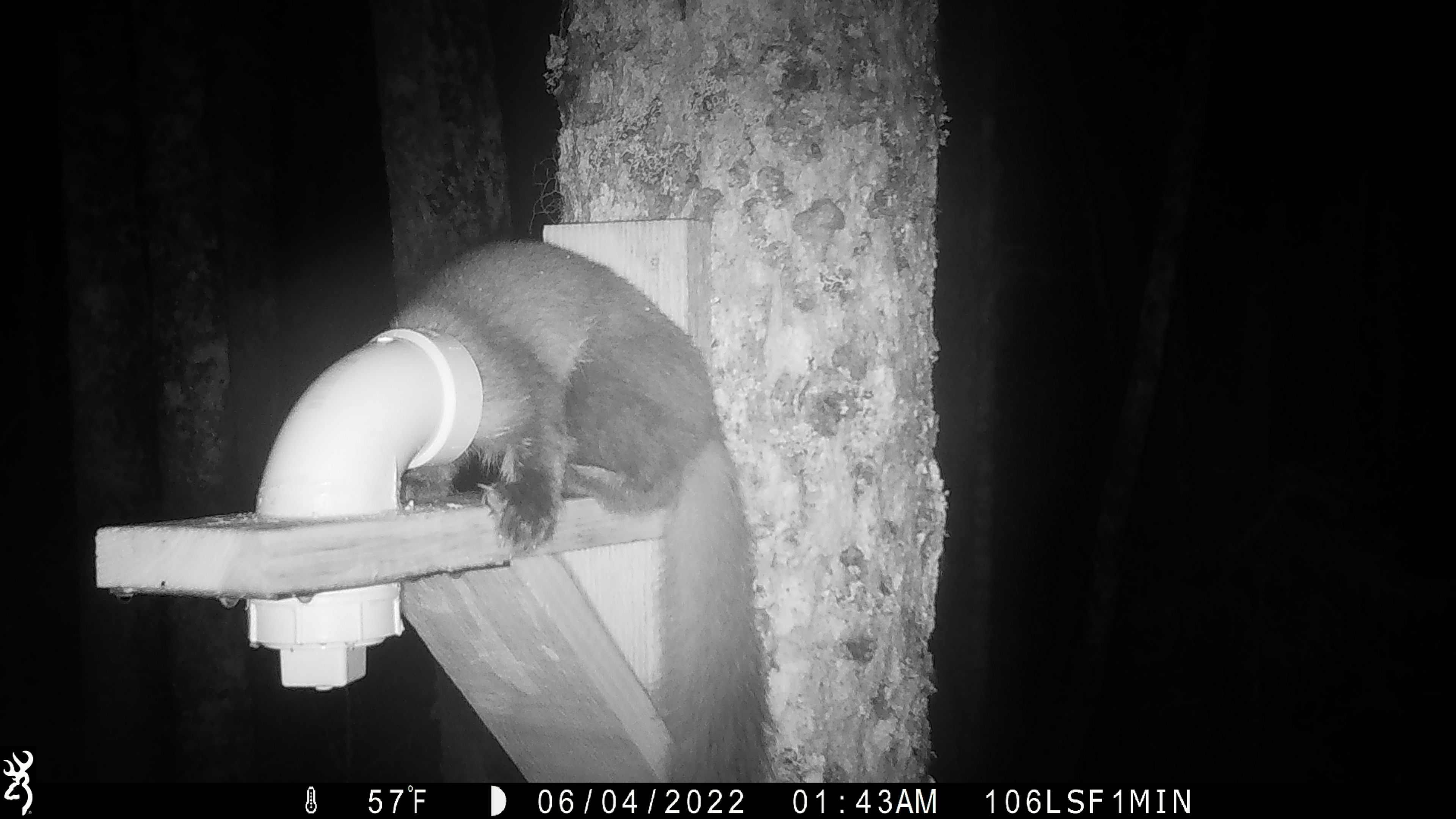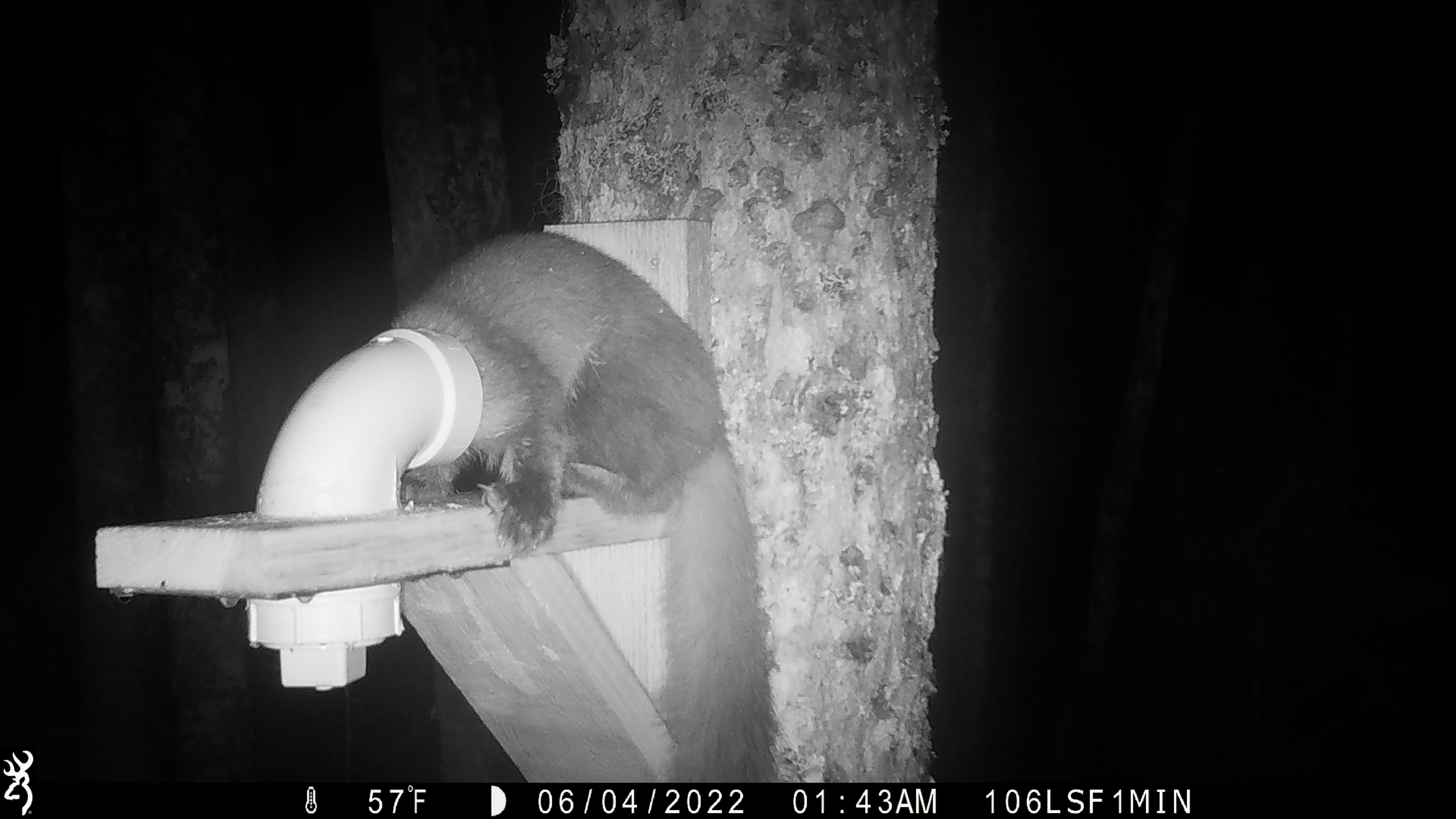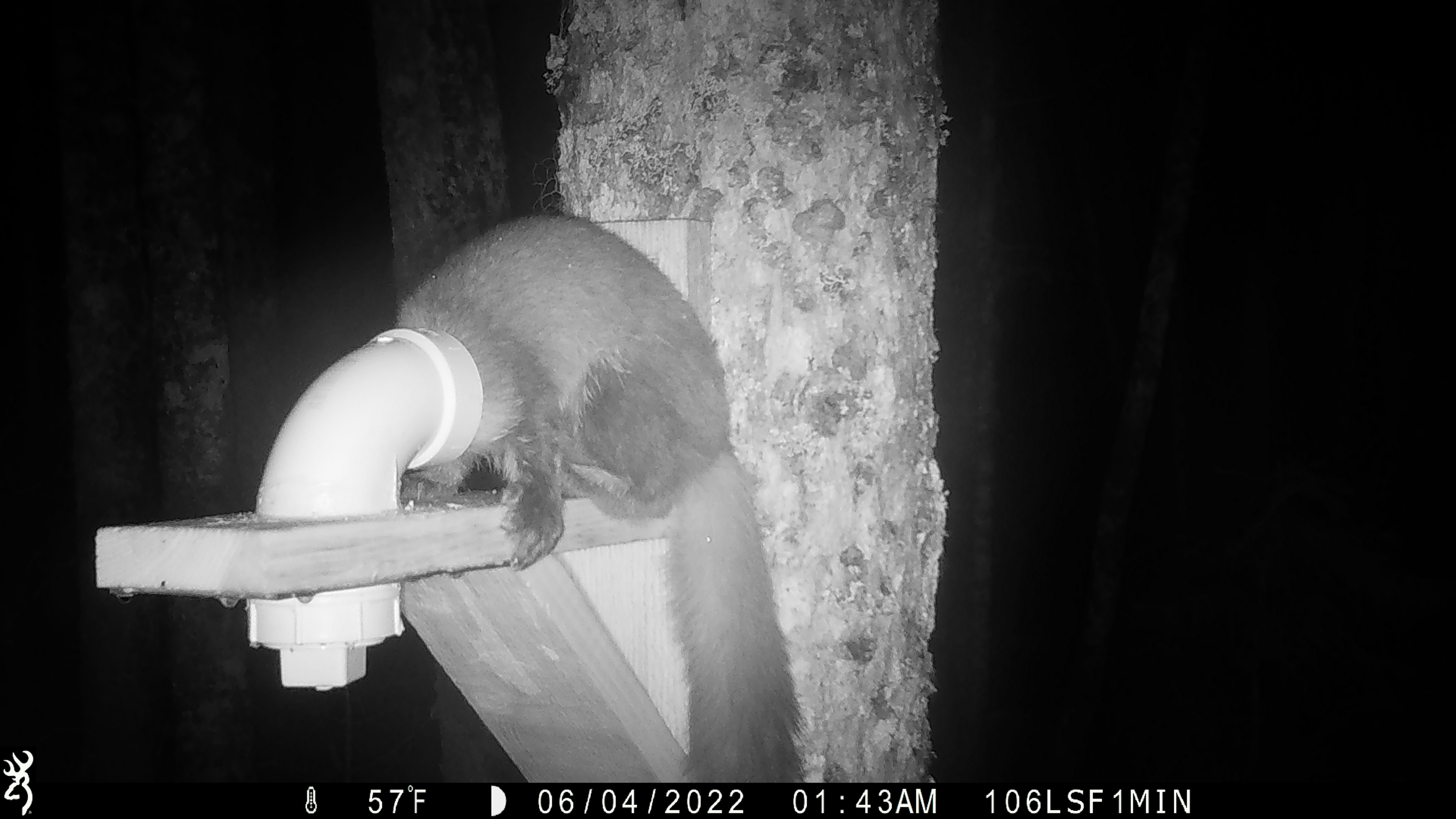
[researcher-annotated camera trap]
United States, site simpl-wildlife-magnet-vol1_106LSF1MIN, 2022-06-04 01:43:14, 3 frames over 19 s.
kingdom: Animalia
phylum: Chordata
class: Mammalia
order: Carnivora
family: Mustelidae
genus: Martes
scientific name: Martes americana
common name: american marten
American marten (Martes americana).